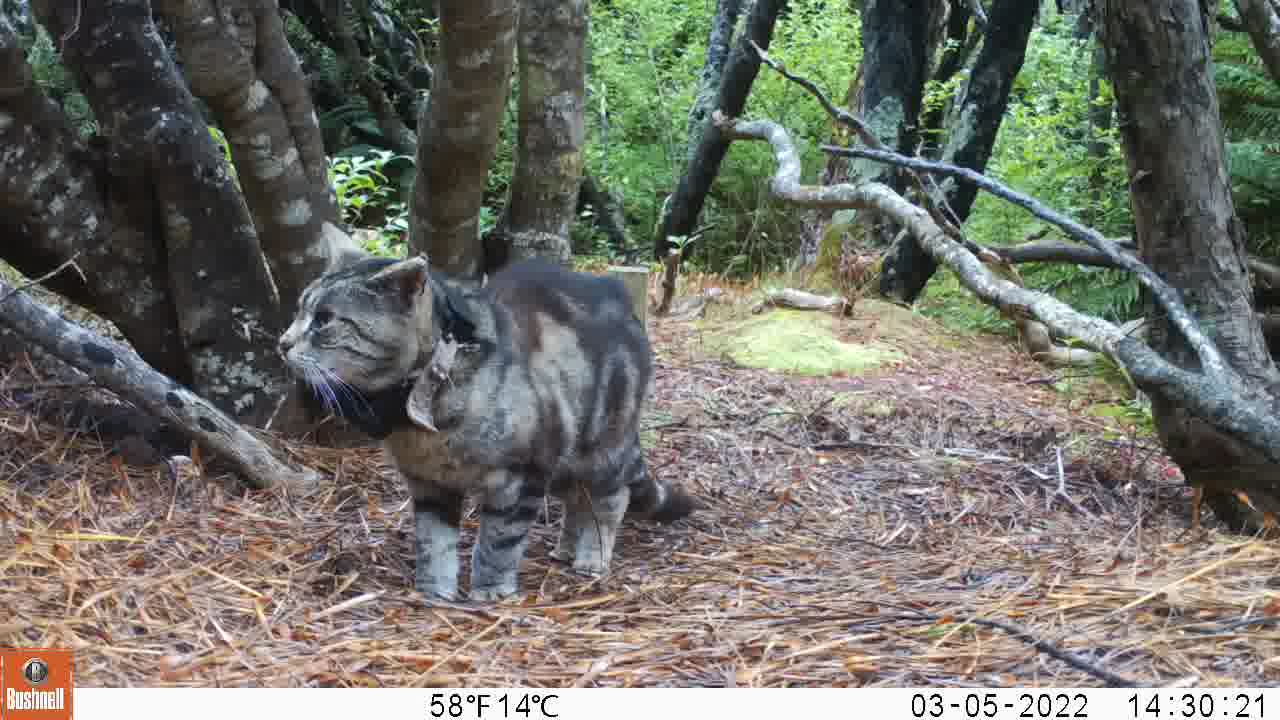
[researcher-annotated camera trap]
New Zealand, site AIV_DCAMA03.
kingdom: Animalia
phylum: Chordata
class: Mammalia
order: Carnivora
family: Felidae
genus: Felis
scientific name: Felis catus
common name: domestic cat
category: cat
Cat (domestic cat) (Felis catus).